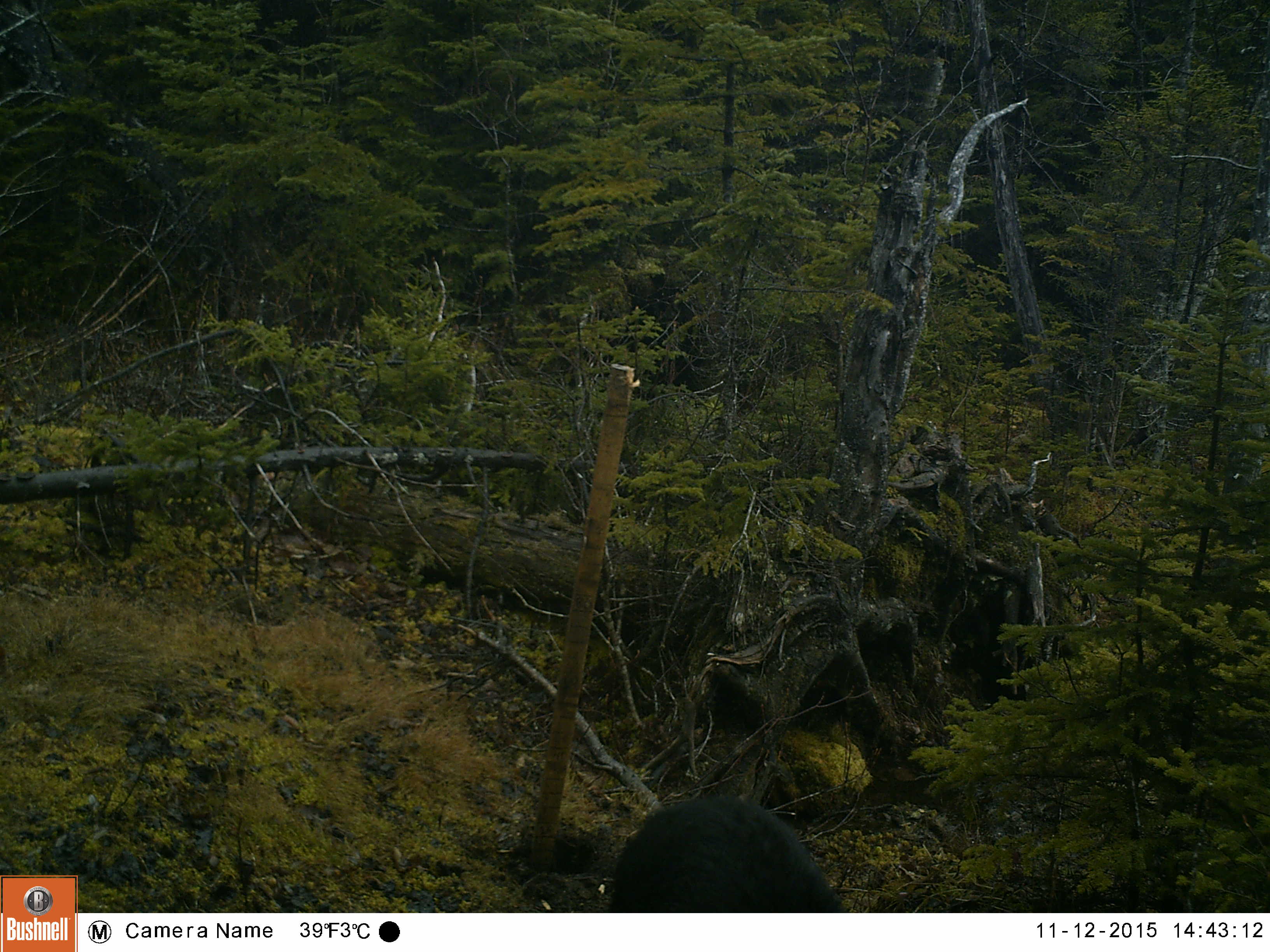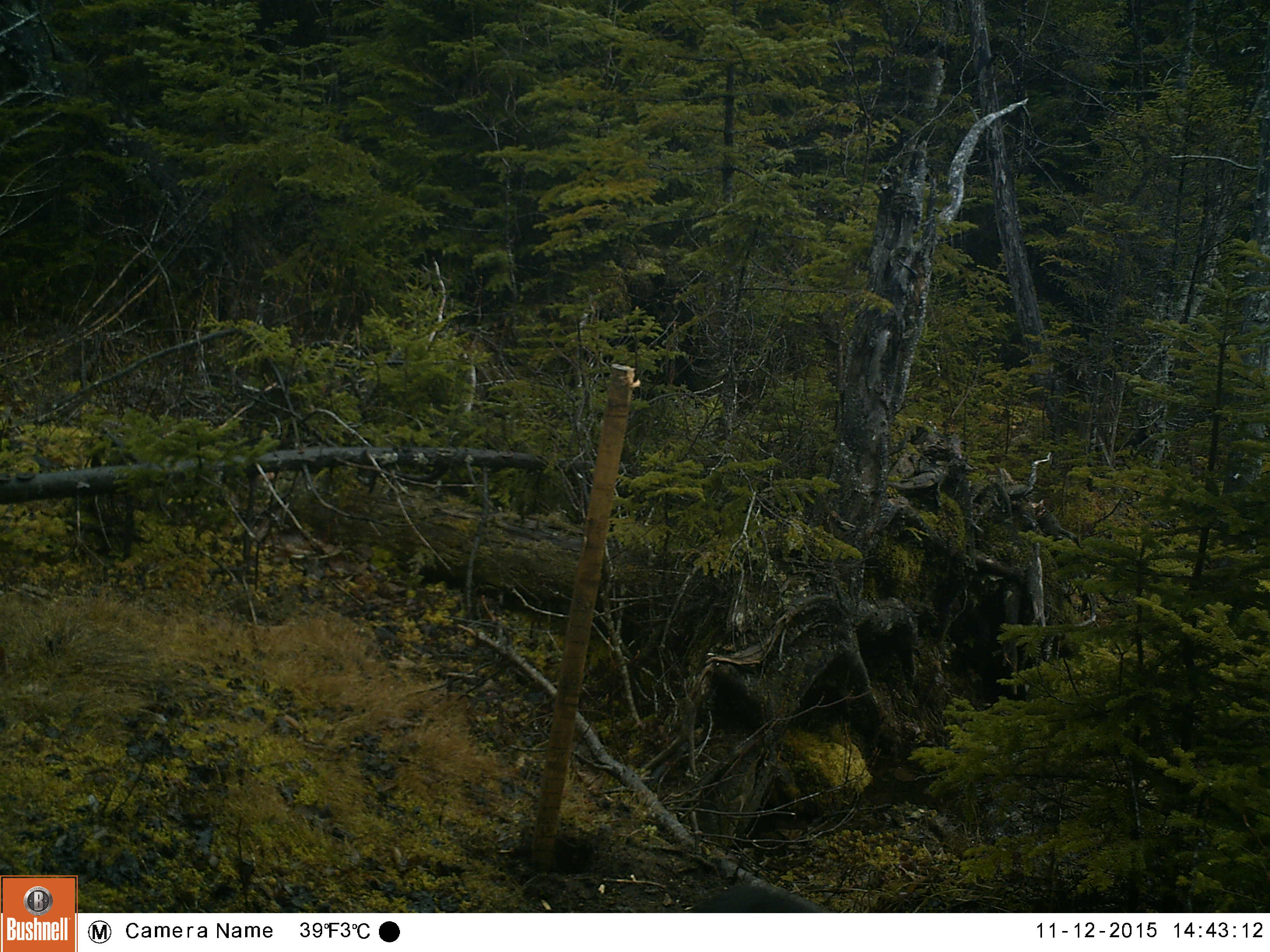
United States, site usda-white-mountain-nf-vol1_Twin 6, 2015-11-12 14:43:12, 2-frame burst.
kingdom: Animalia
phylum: Chordata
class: Mammalia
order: Carnivora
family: Ursidae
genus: Ursus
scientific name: Ursus americanus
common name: black bear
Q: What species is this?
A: Black bear (Ursus americanus).